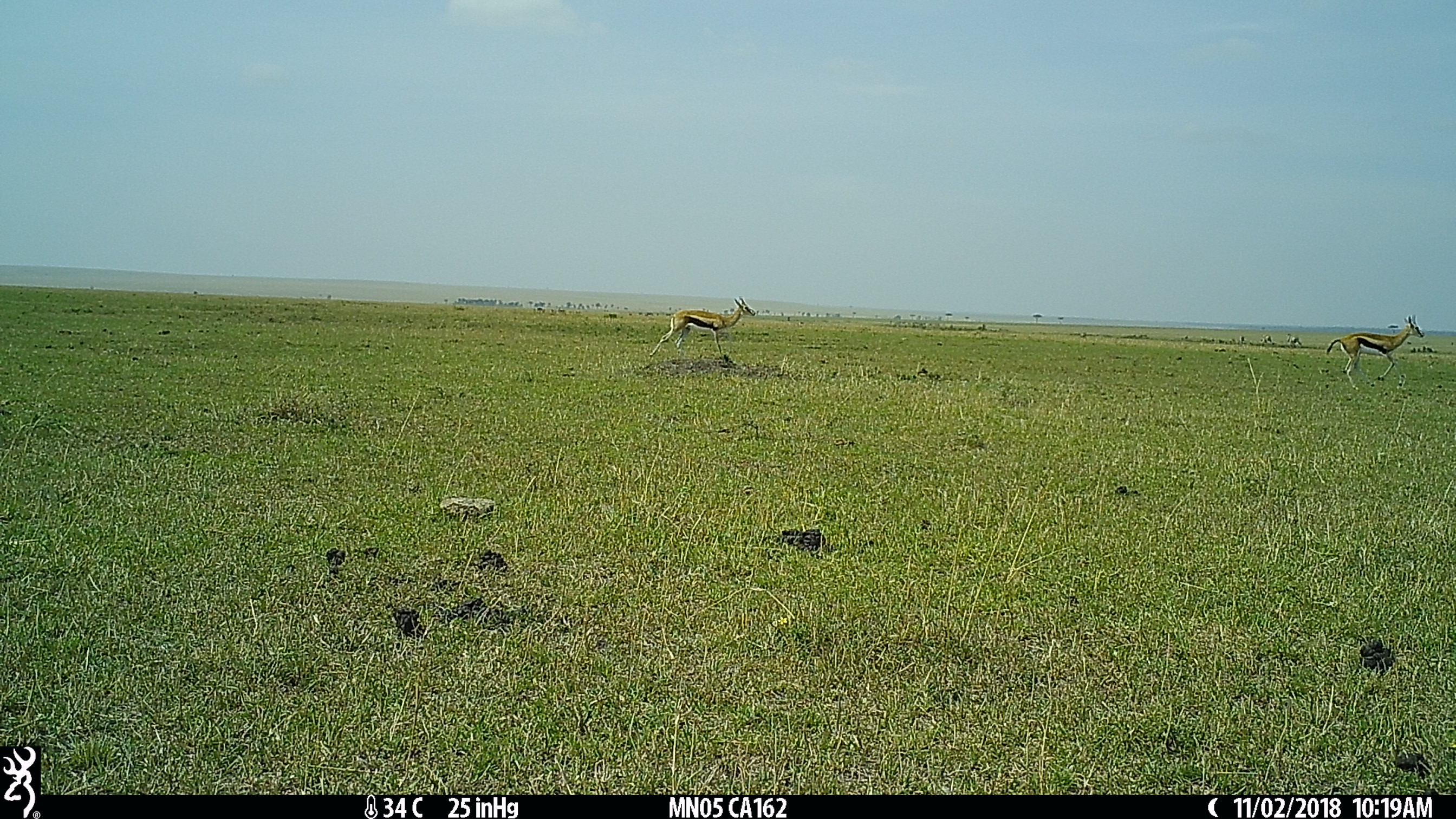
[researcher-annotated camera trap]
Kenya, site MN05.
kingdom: Animalia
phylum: Chordata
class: Mammalia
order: Artiodactyla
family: Bovidae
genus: Eudorcas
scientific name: Eudorcas thomsonii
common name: thomon's gazelle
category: gazelle thomsons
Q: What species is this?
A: Gazelle thomsons (thomon's gazelle) (Eudorcas thomsonii).